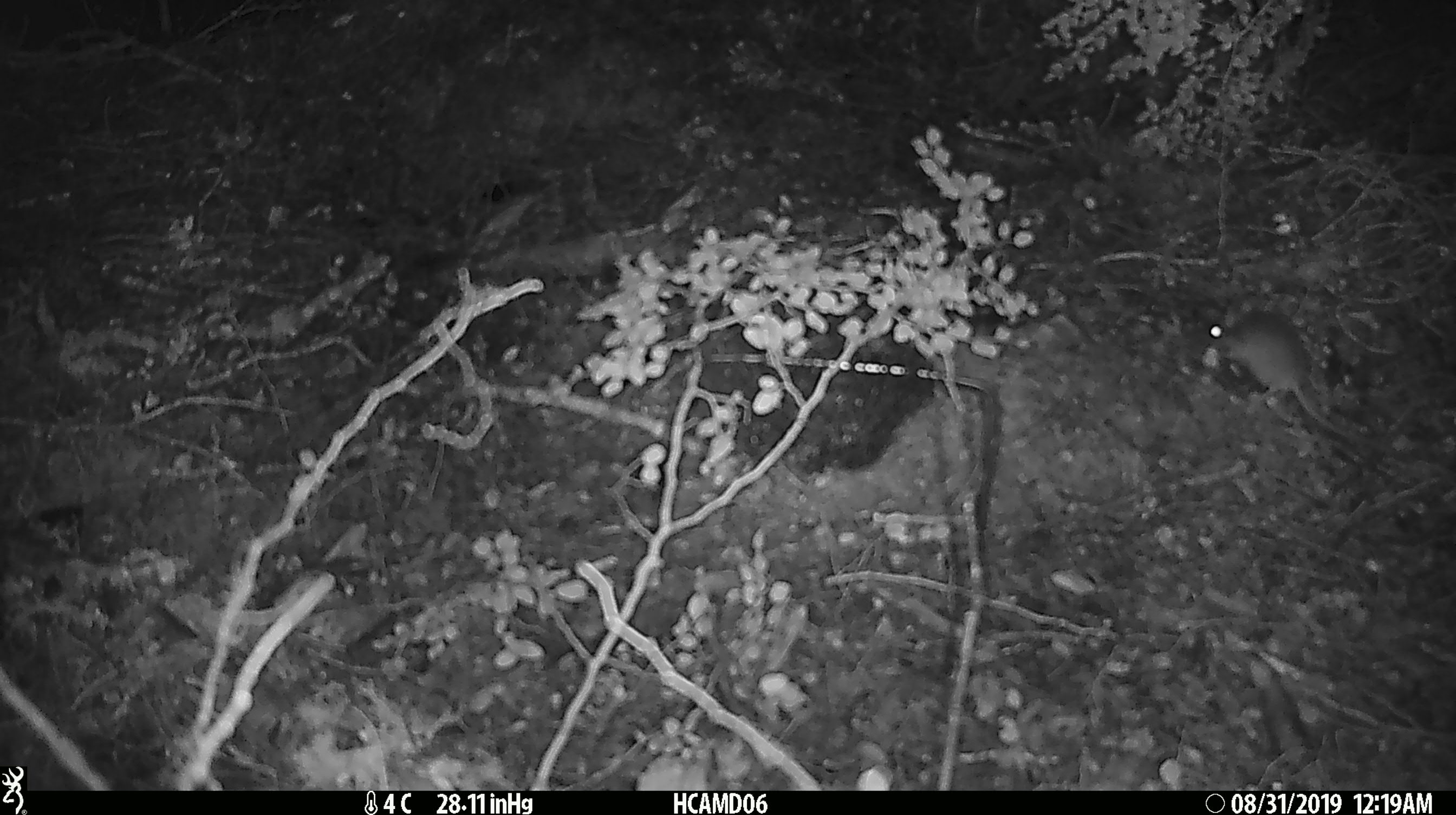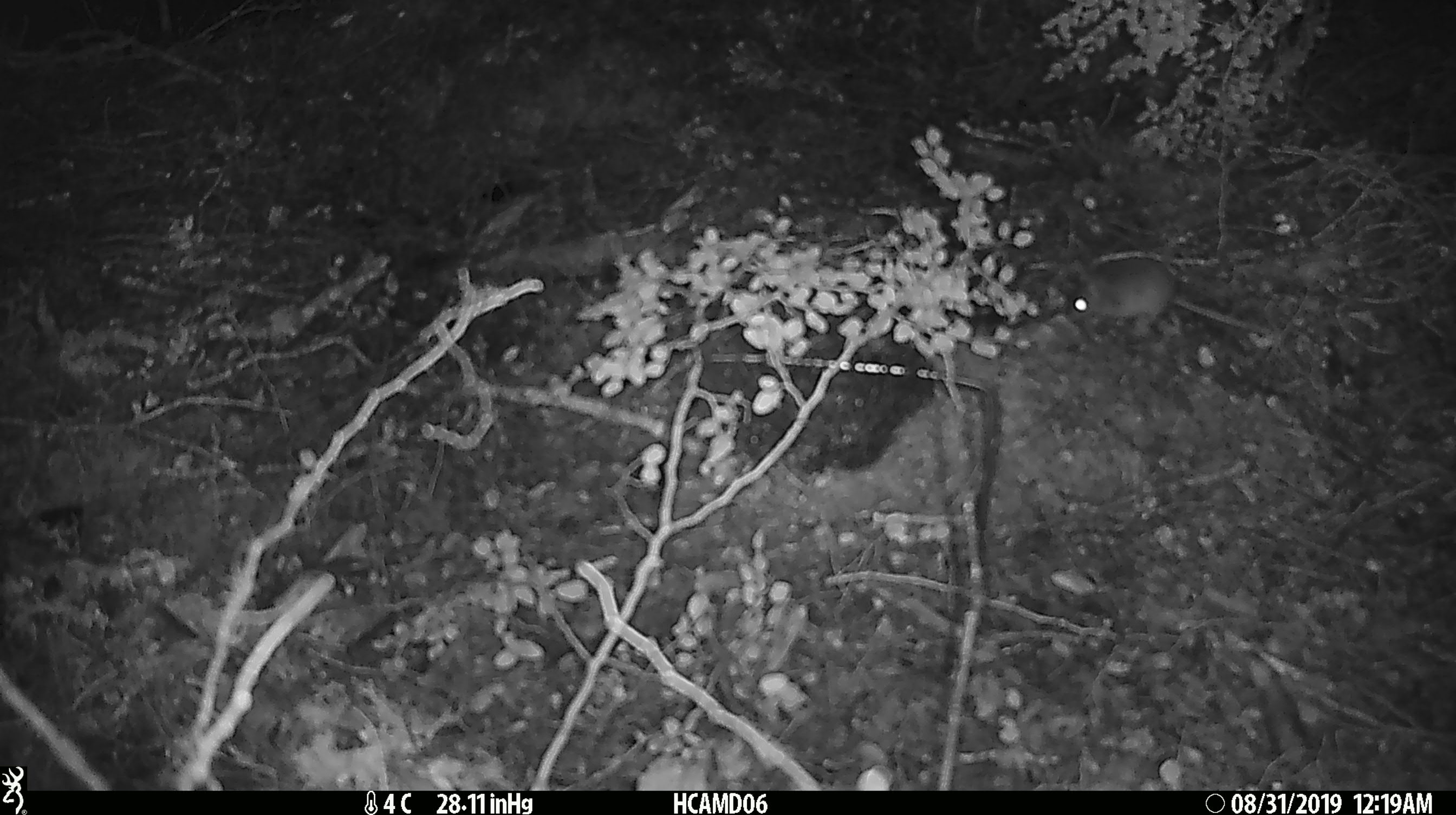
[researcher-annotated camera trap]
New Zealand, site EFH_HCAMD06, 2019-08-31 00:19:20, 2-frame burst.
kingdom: Animalia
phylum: Chordata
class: Mammalia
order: Rodentia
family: Muridae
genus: Mus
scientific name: Mus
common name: mouse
Mouse (Mus).